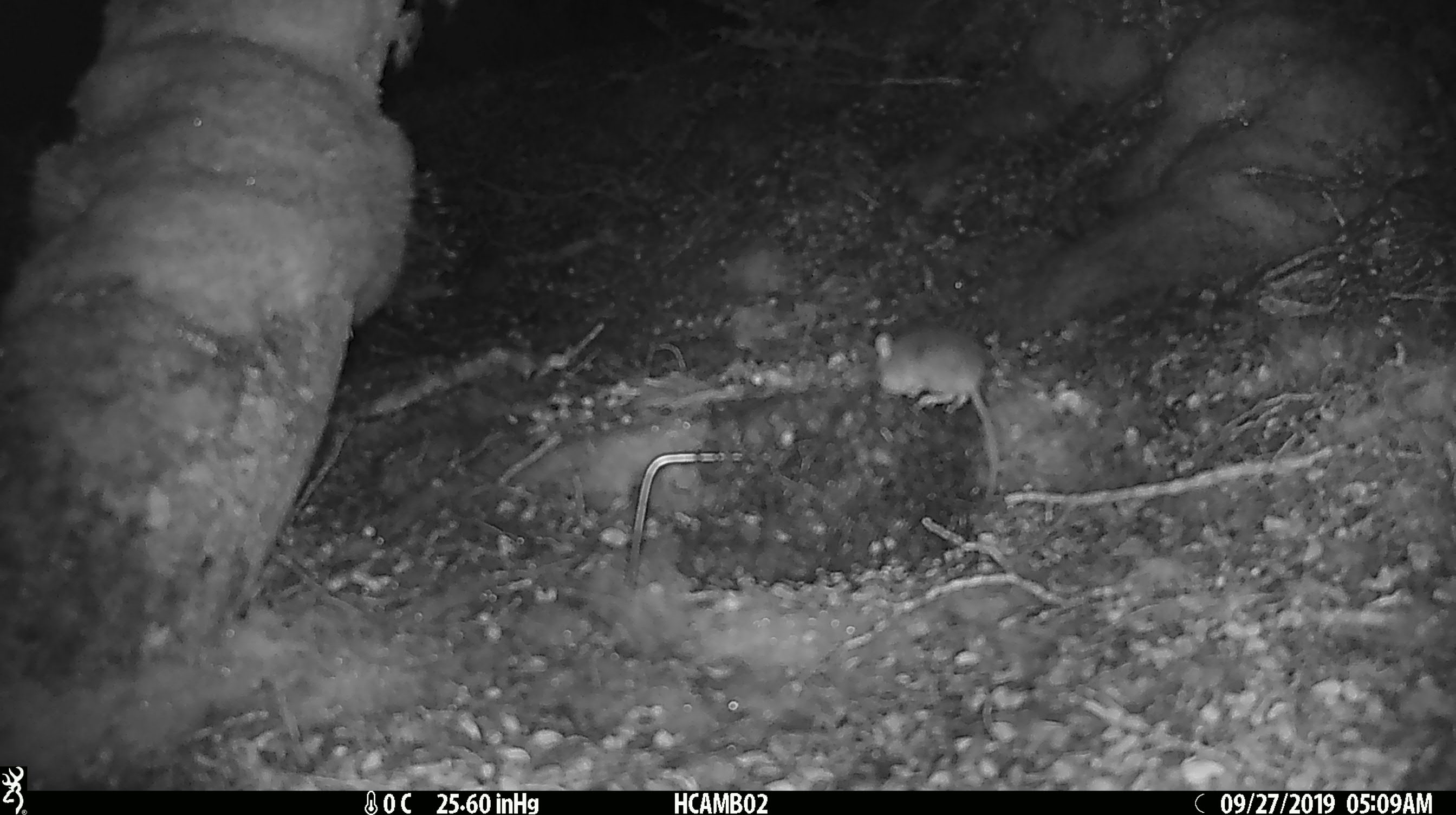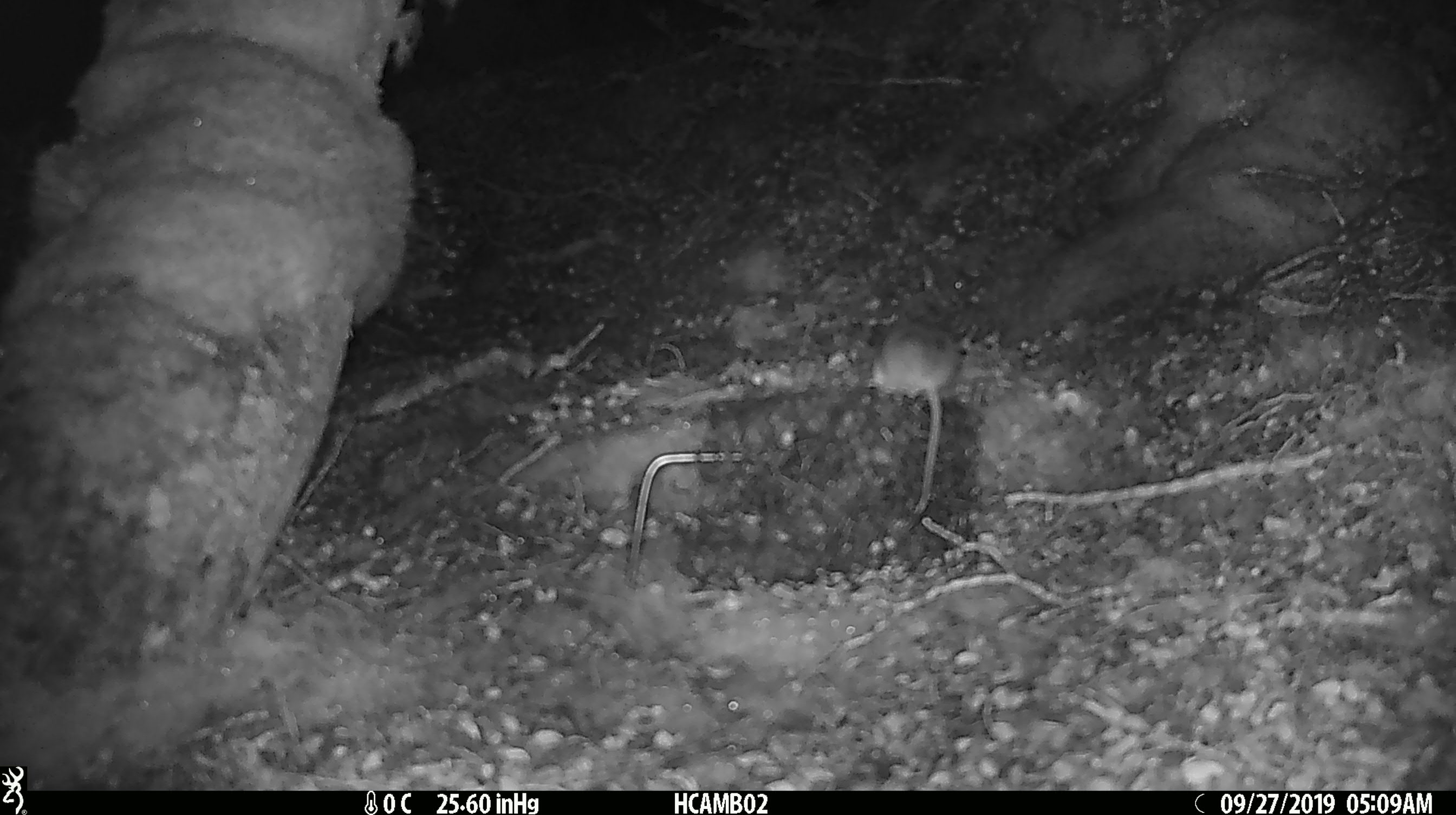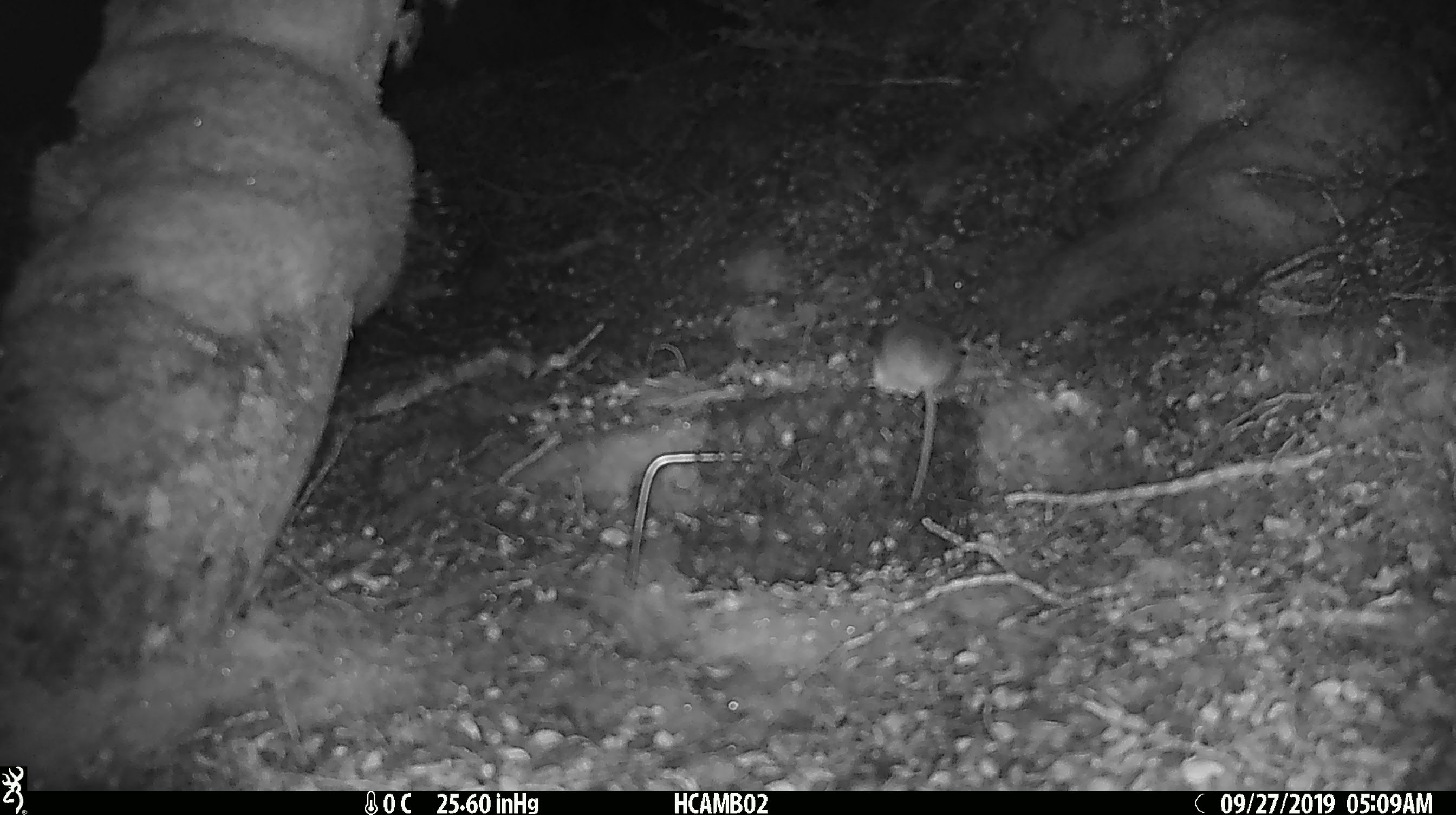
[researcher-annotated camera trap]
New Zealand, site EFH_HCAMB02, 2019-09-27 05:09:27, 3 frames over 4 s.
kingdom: Animalia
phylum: Chordata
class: Mammalia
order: Rodentia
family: Muridae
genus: Mus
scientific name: Mus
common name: mouse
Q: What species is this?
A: Mouse (Mus).